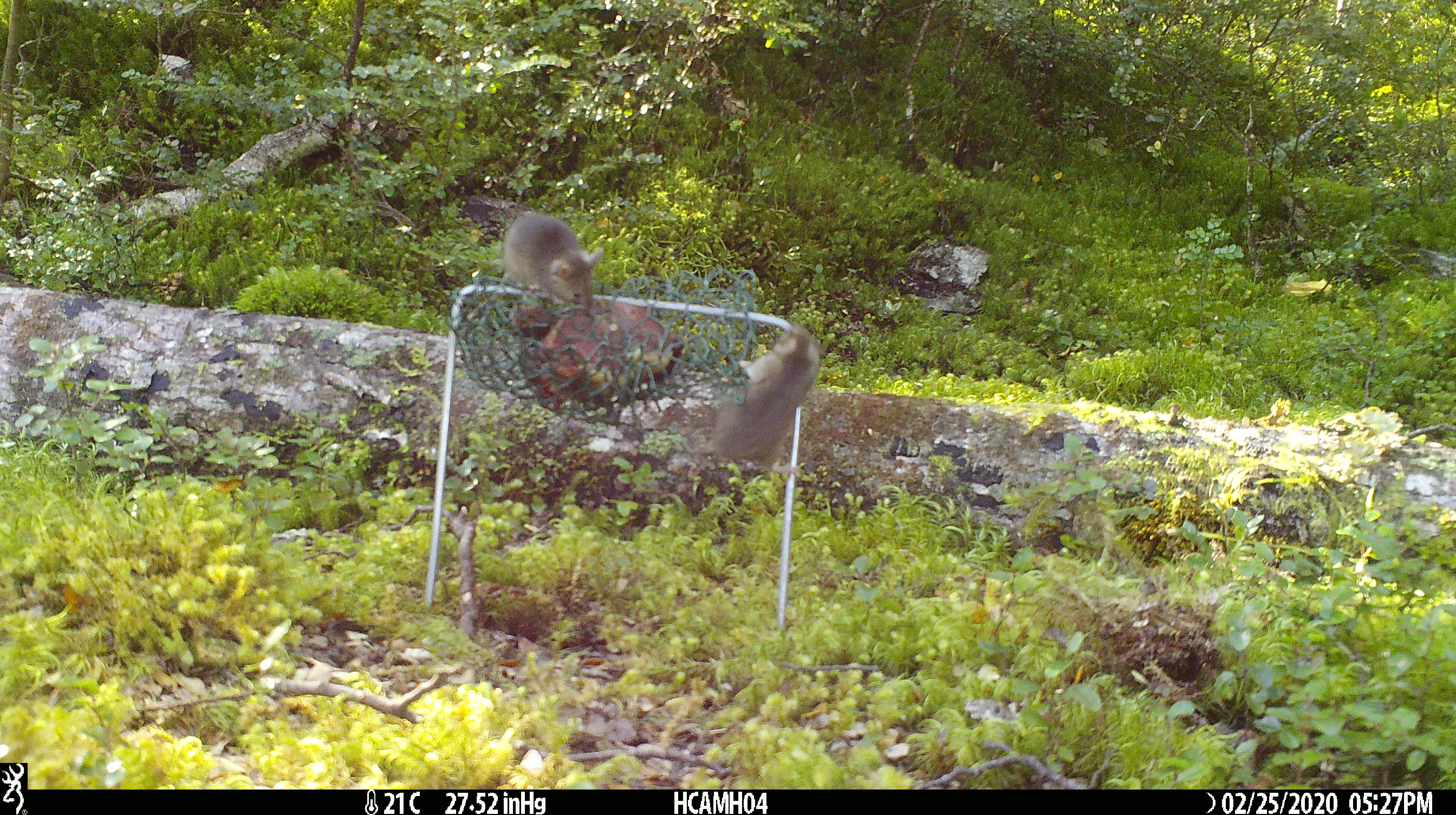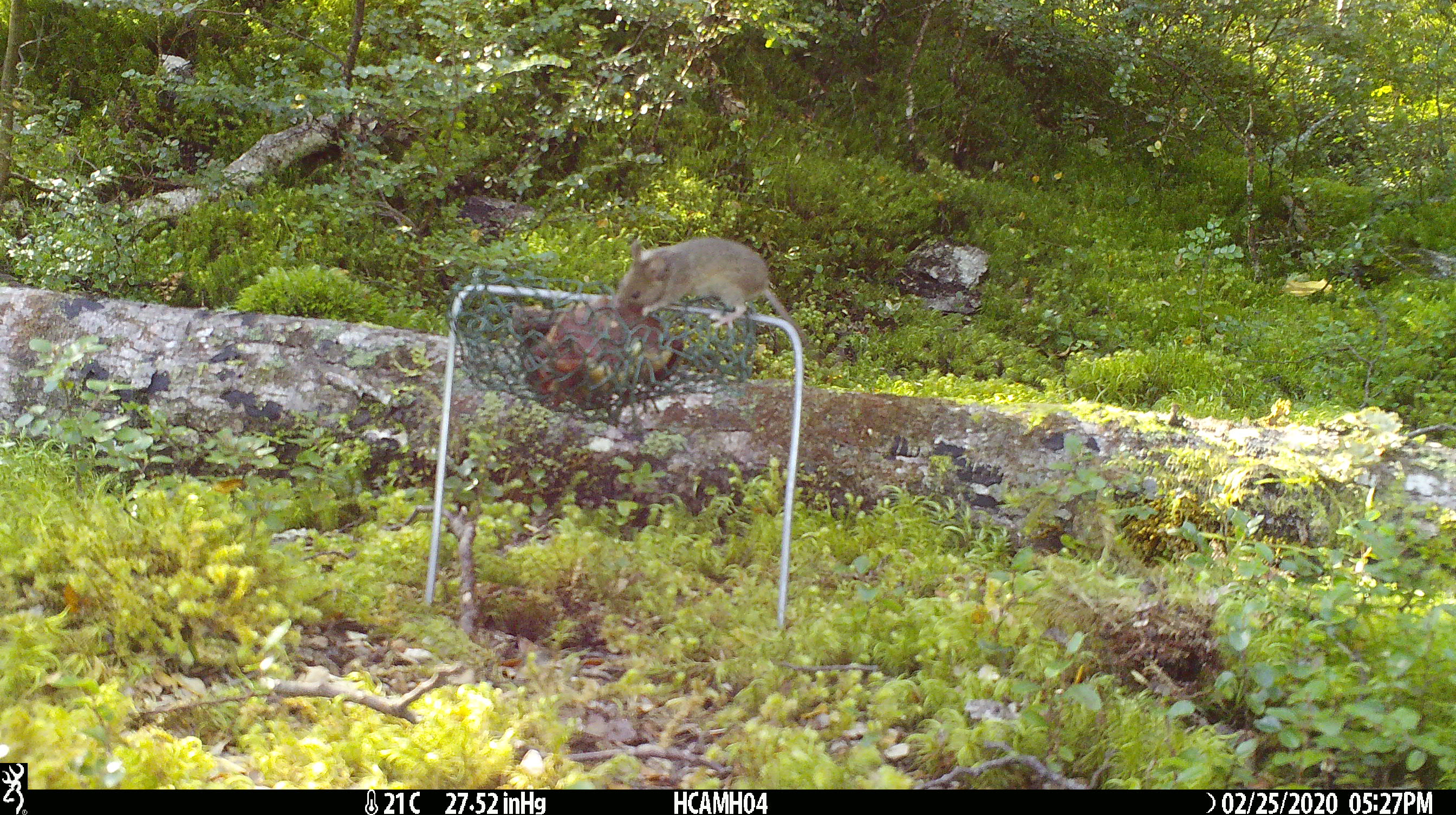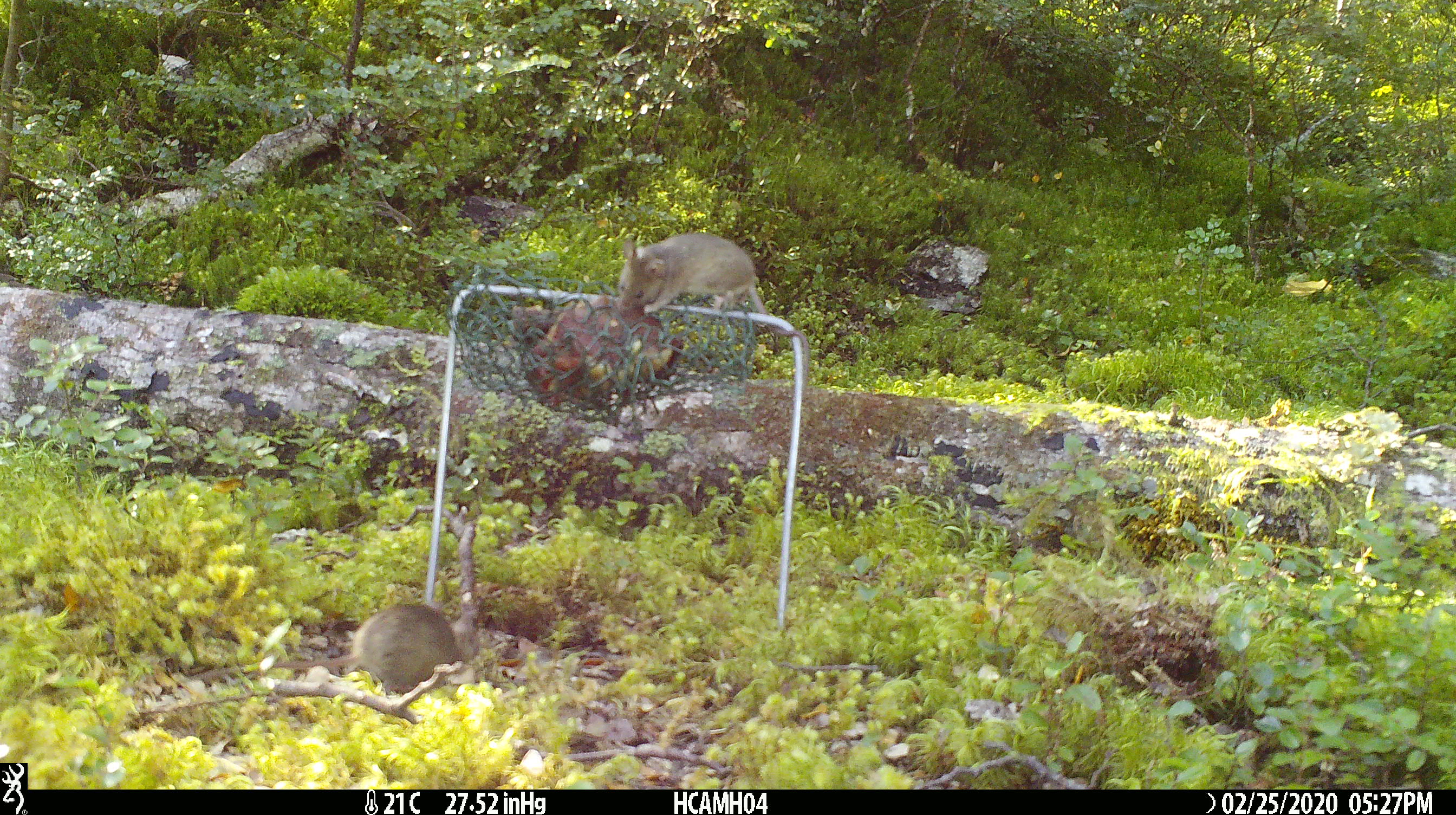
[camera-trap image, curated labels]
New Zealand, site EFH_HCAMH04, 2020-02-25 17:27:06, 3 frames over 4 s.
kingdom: Animalia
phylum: Chordata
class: Mammalia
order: Rodentia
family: Muridae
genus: Mus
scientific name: Mus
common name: mouse